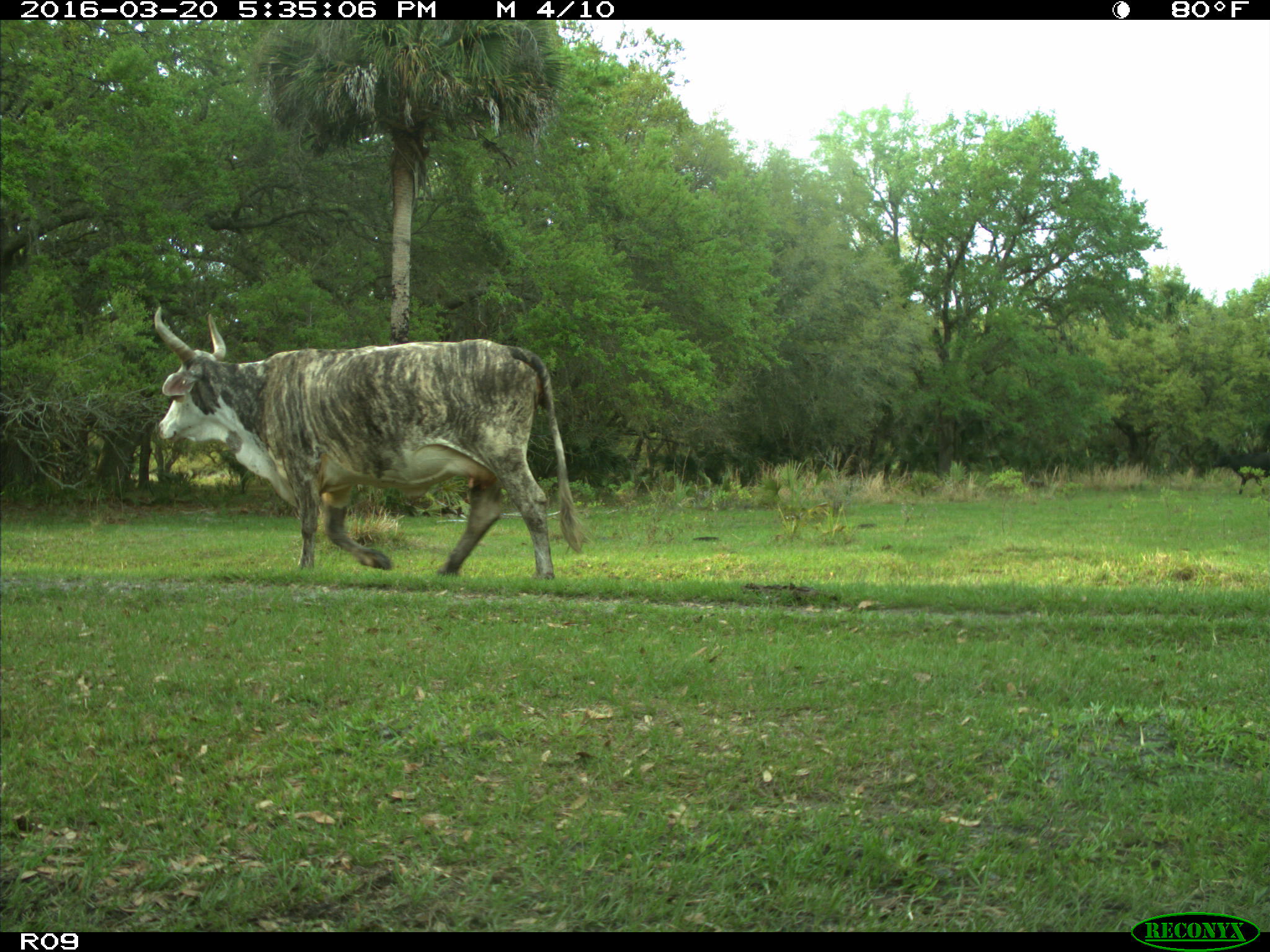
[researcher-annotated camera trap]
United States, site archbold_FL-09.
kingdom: Animalia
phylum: Chordata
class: Mammalia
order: Artiodactyla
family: Bovidae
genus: Bos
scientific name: Bos taurus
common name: domestic cow